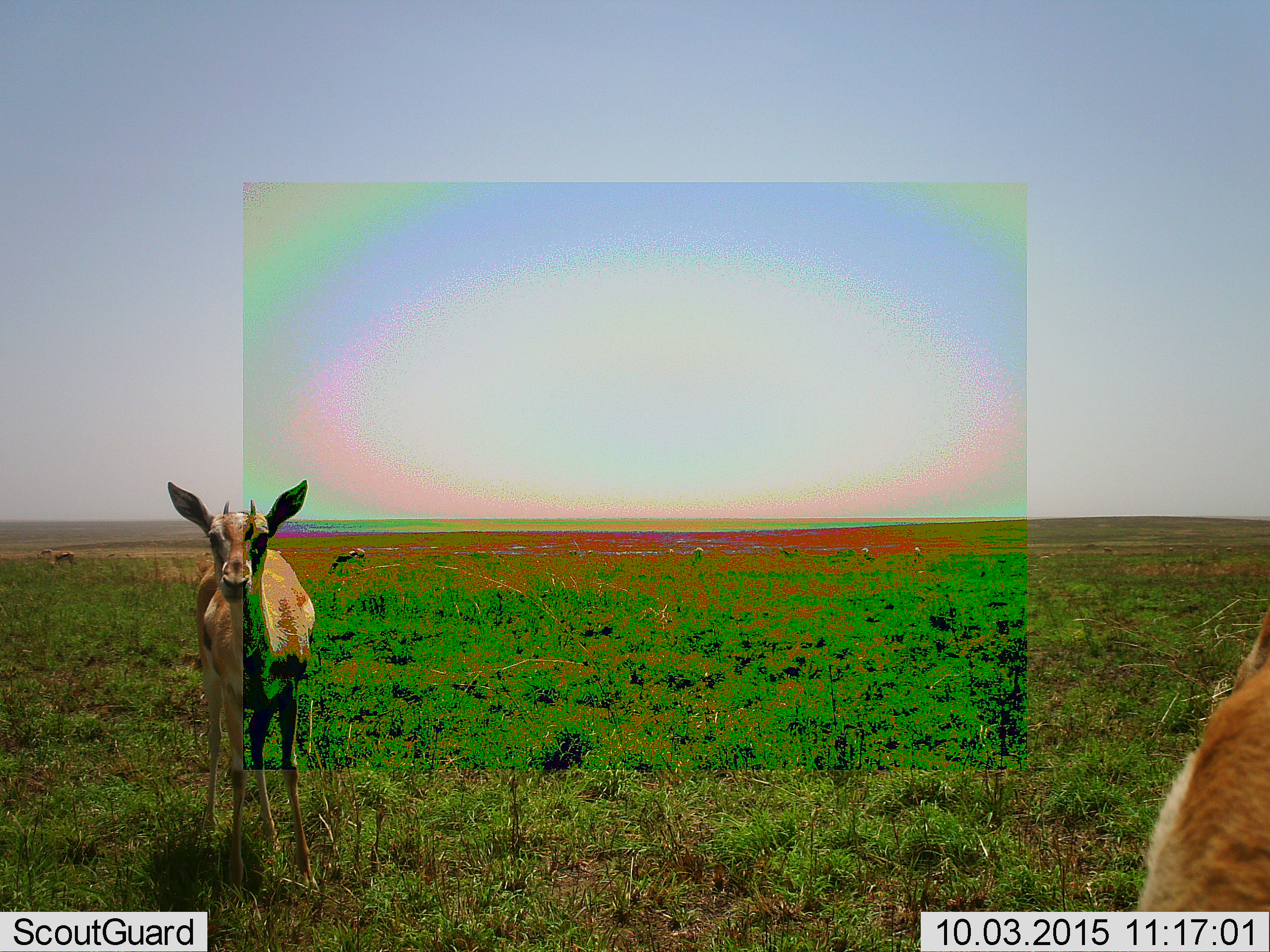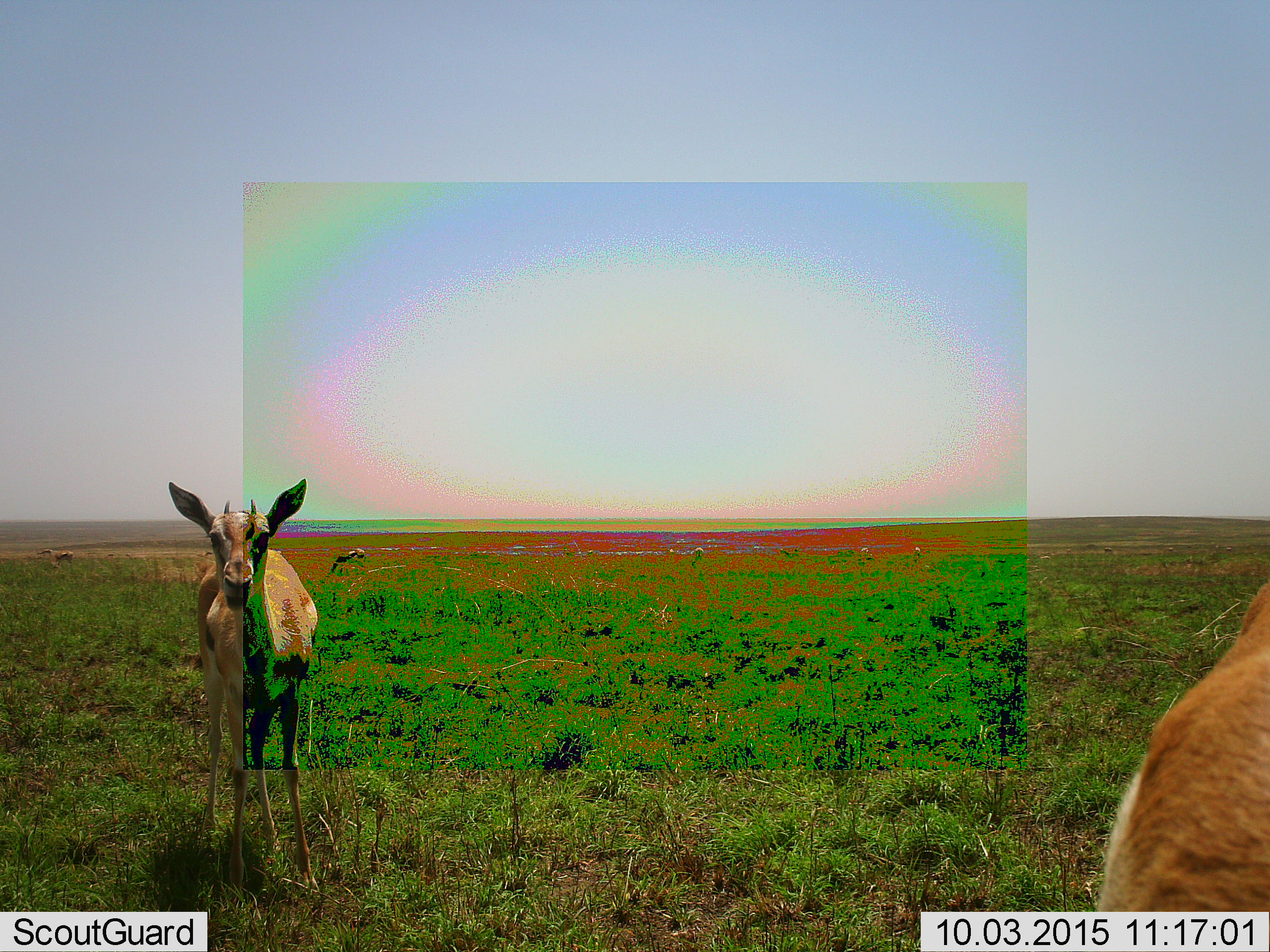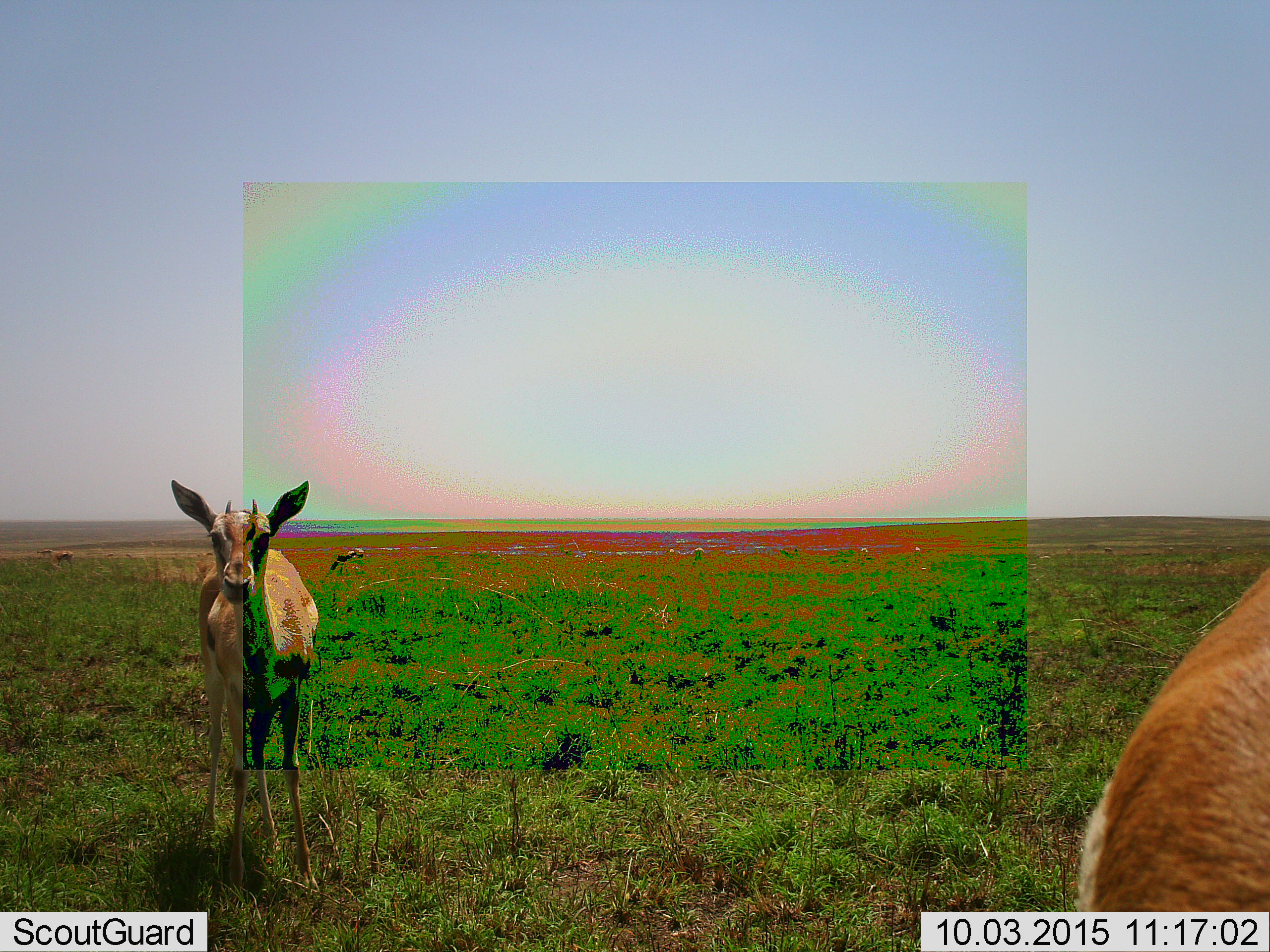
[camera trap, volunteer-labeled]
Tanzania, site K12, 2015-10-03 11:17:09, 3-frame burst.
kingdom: Animalia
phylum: Chordata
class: Mammalia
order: Artiodactyla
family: Bovidae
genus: Eudorcas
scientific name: Eudorcas thomsonii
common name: thomson's gazelle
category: gazellethomsons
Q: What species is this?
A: Gazellethomsons (thomson's gazelle) (Eudorcas thomsonii).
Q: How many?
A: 4.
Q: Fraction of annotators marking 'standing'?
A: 100%.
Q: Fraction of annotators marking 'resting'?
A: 0%.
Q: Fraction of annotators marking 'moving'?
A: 33%.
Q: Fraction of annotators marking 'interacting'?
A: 0%.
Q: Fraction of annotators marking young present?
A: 22%.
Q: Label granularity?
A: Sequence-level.